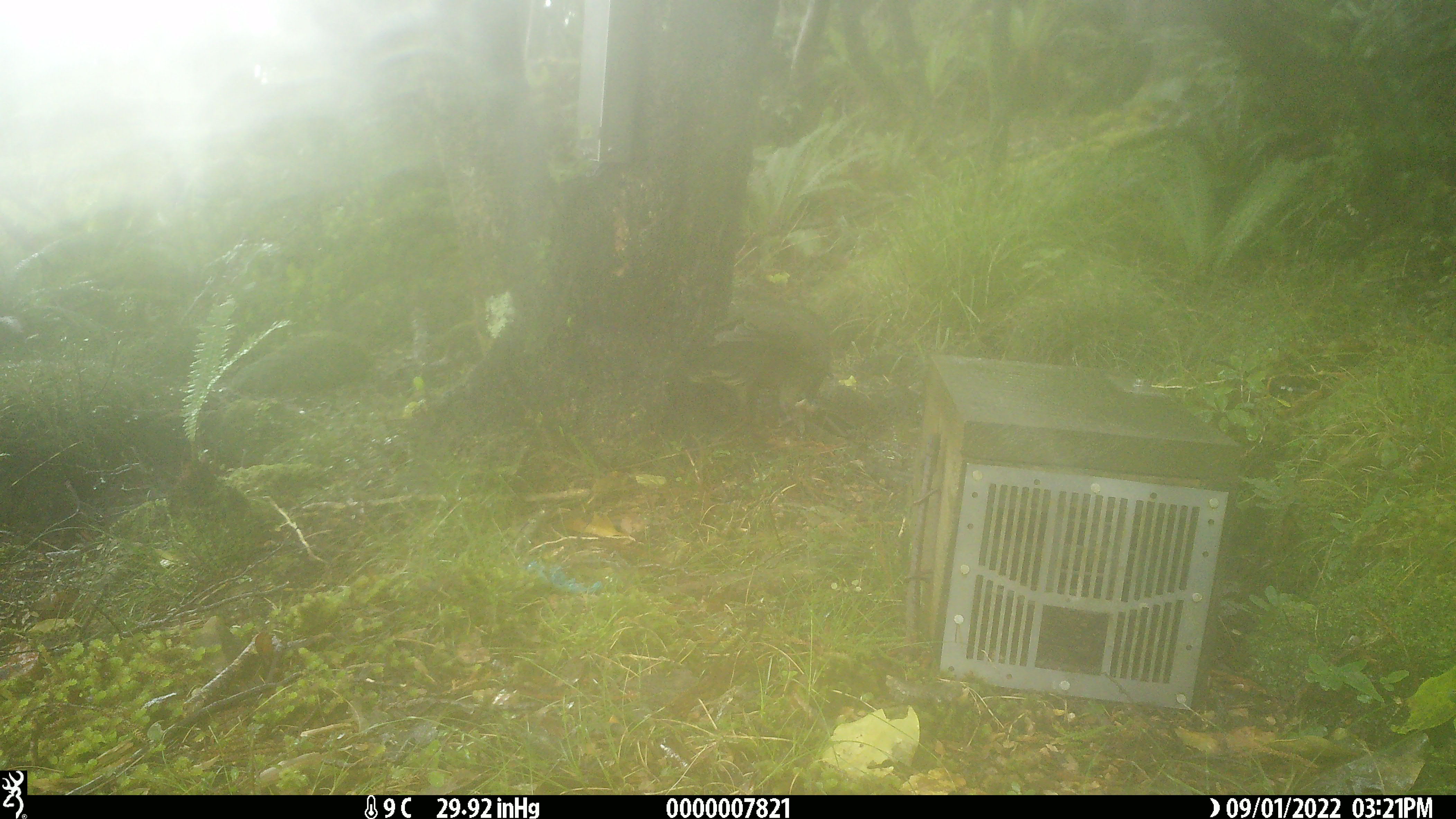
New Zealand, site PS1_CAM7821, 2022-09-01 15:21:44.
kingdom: Animalia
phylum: Chordata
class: Aves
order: Psittaciformes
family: Strigopidae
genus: Nestor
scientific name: Nestor notabilis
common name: kea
Kea (Nestor notabilis).